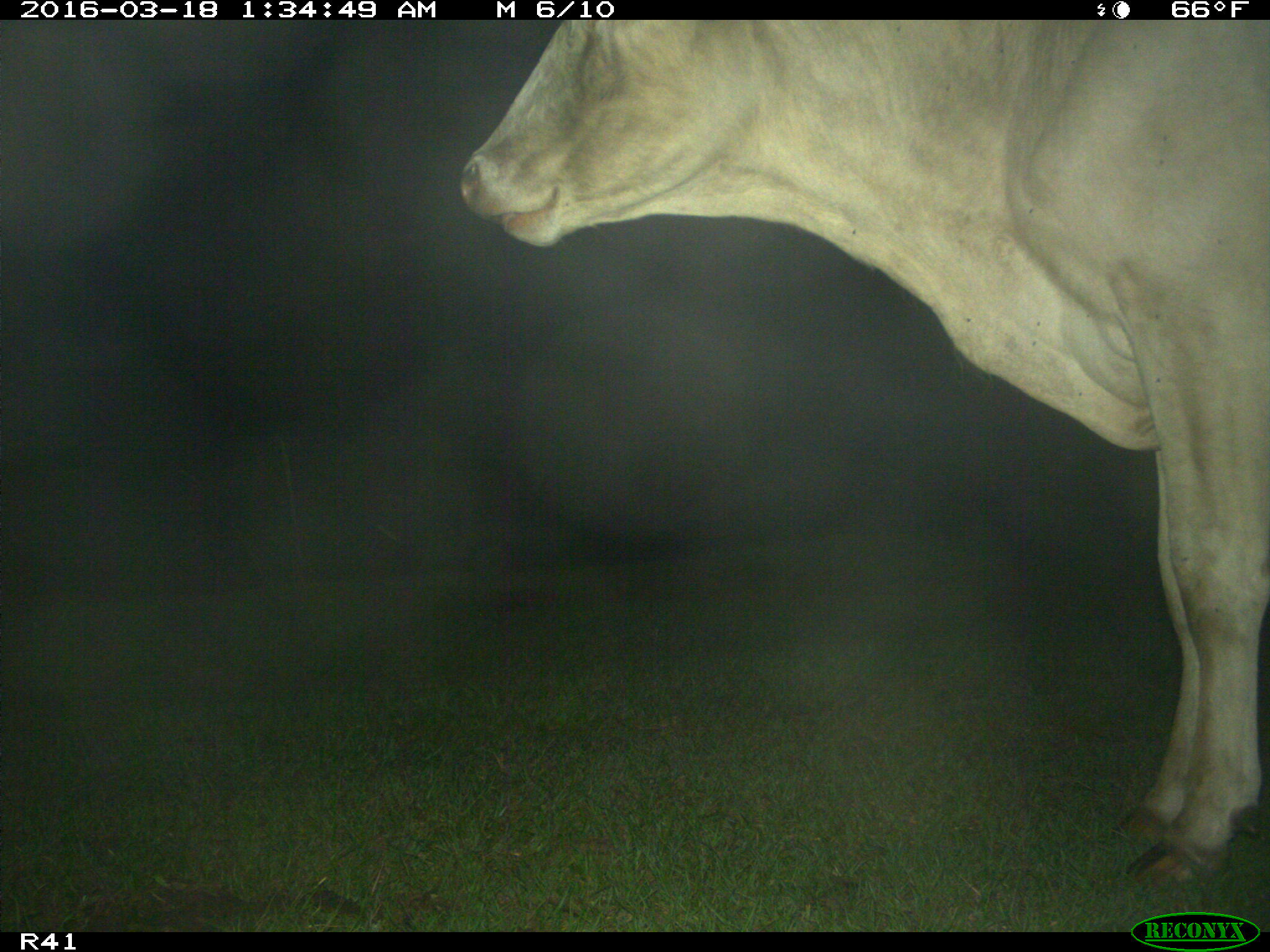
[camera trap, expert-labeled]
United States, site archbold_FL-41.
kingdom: Animalia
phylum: Chordata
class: Mammalia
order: Artiodactyla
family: Bovidae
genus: Bos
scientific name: Bos taurus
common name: domestic cow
Bos taurus (domestic cow).